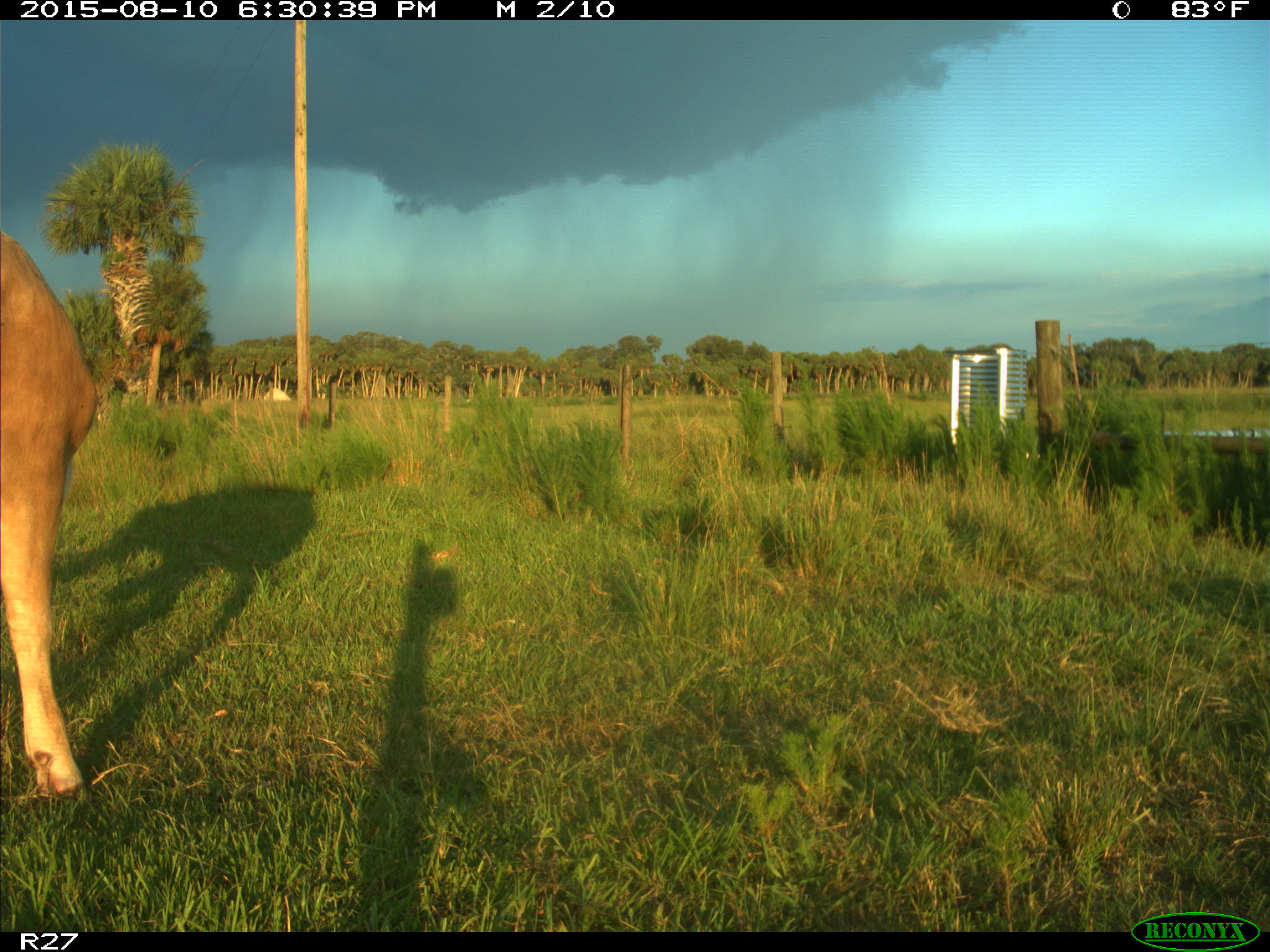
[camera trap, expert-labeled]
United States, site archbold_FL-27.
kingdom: Animalia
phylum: Chordata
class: Mammalia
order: Artiodactyla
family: Bovidae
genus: Bos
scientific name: Bos taurus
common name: domestic cow